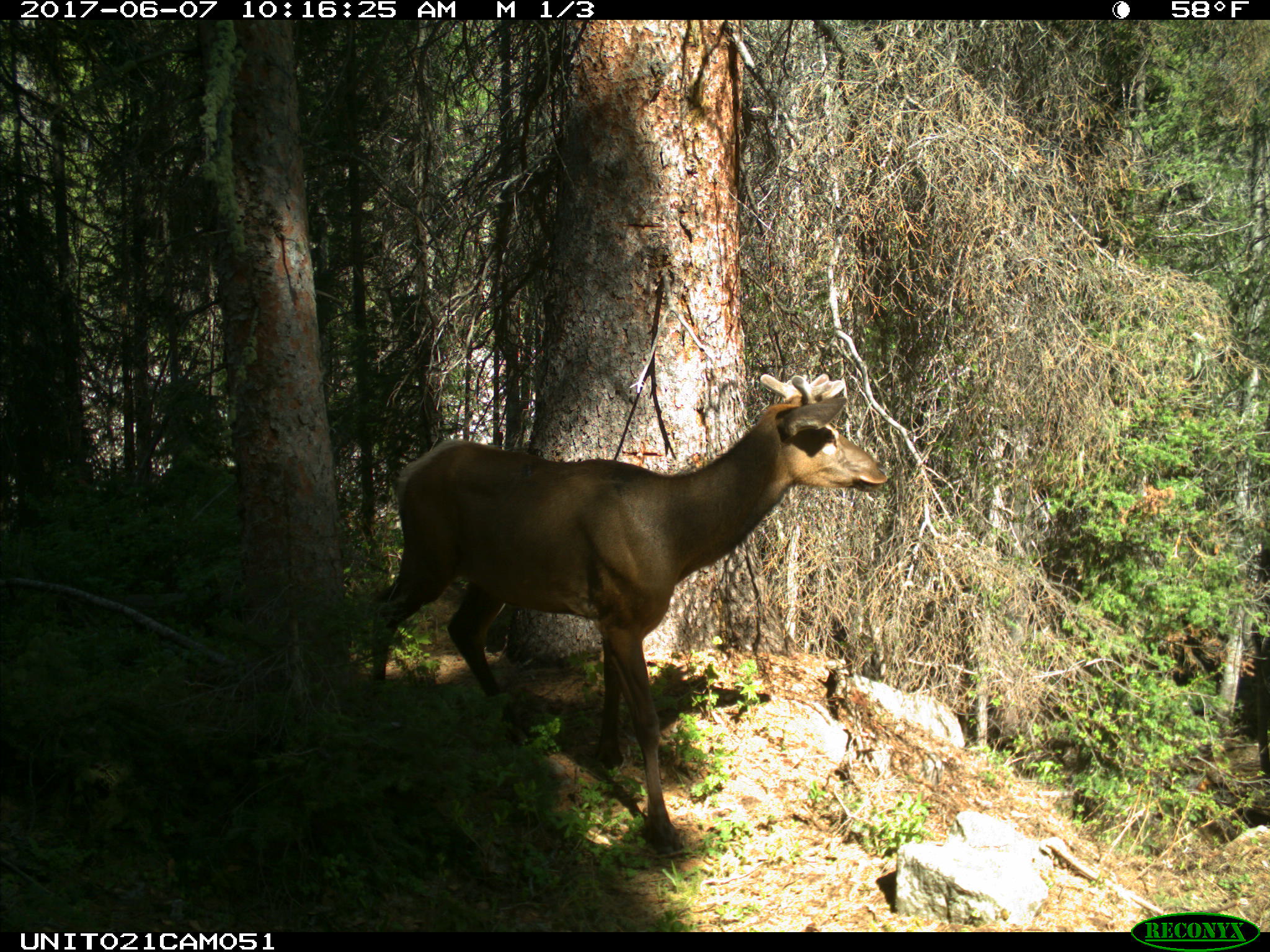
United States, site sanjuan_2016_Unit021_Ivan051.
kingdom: Animalia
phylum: Chordata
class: Mammalia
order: Artiodactyla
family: Cervidae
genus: Cervus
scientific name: Cervus elaphus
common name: red deer